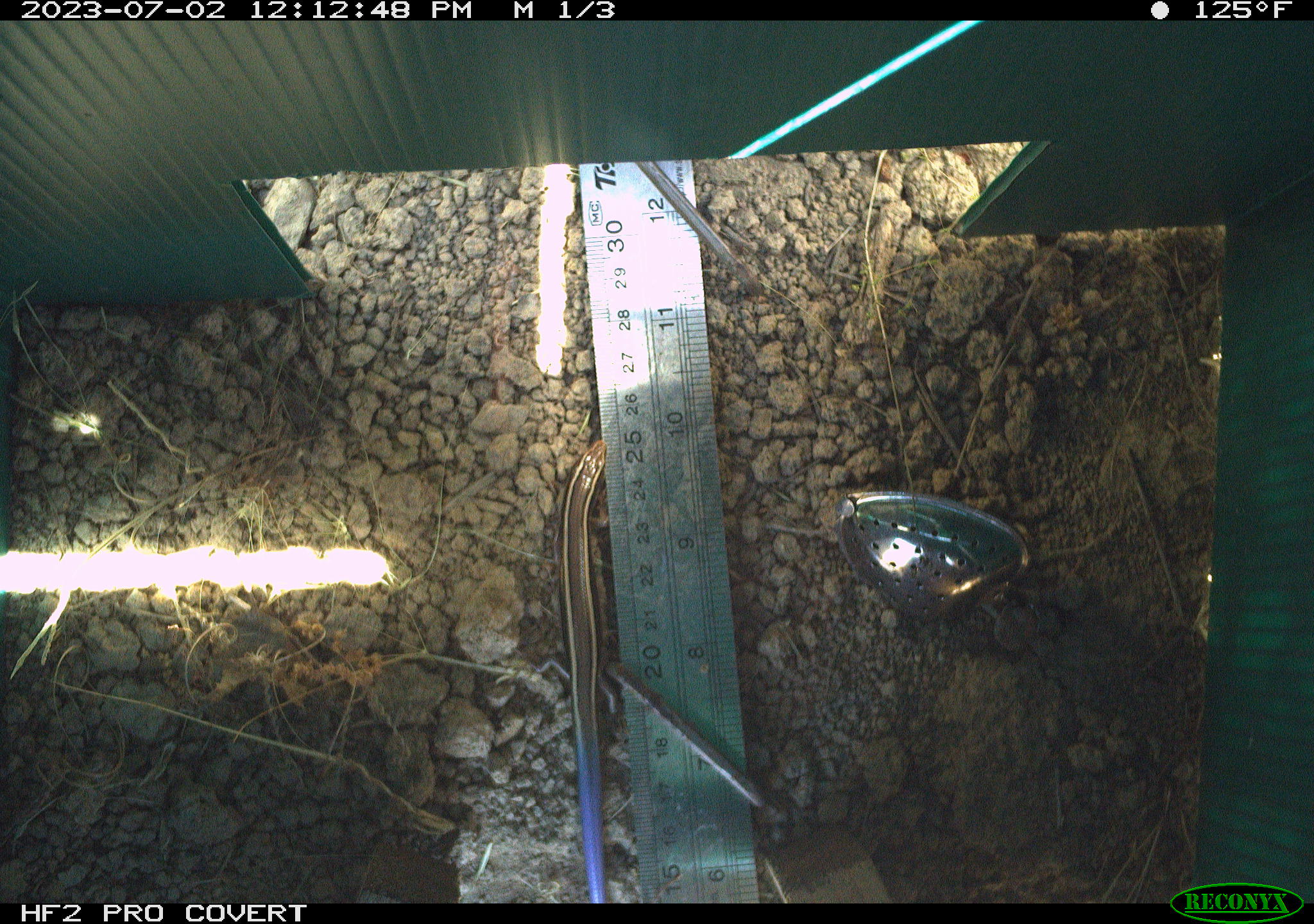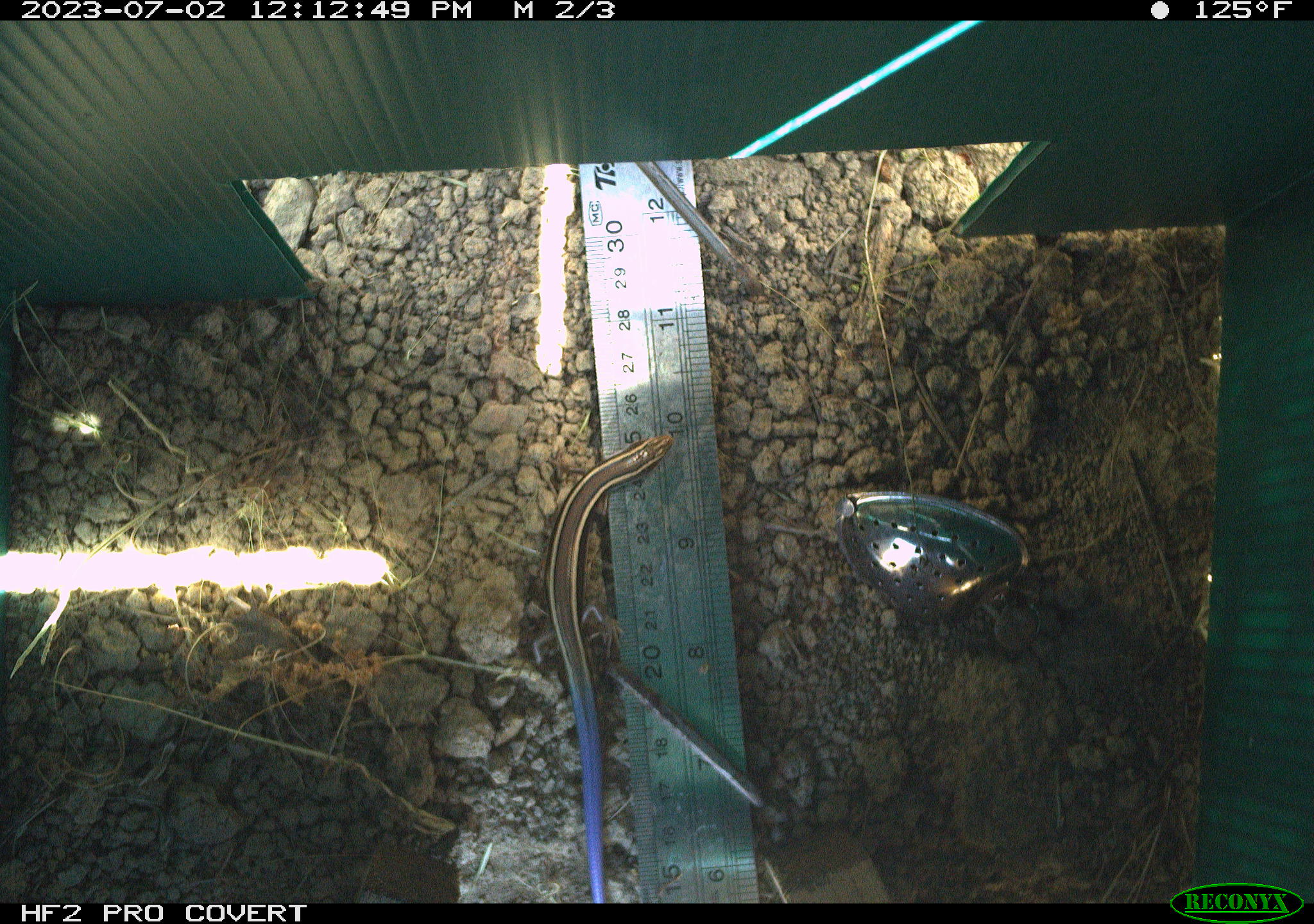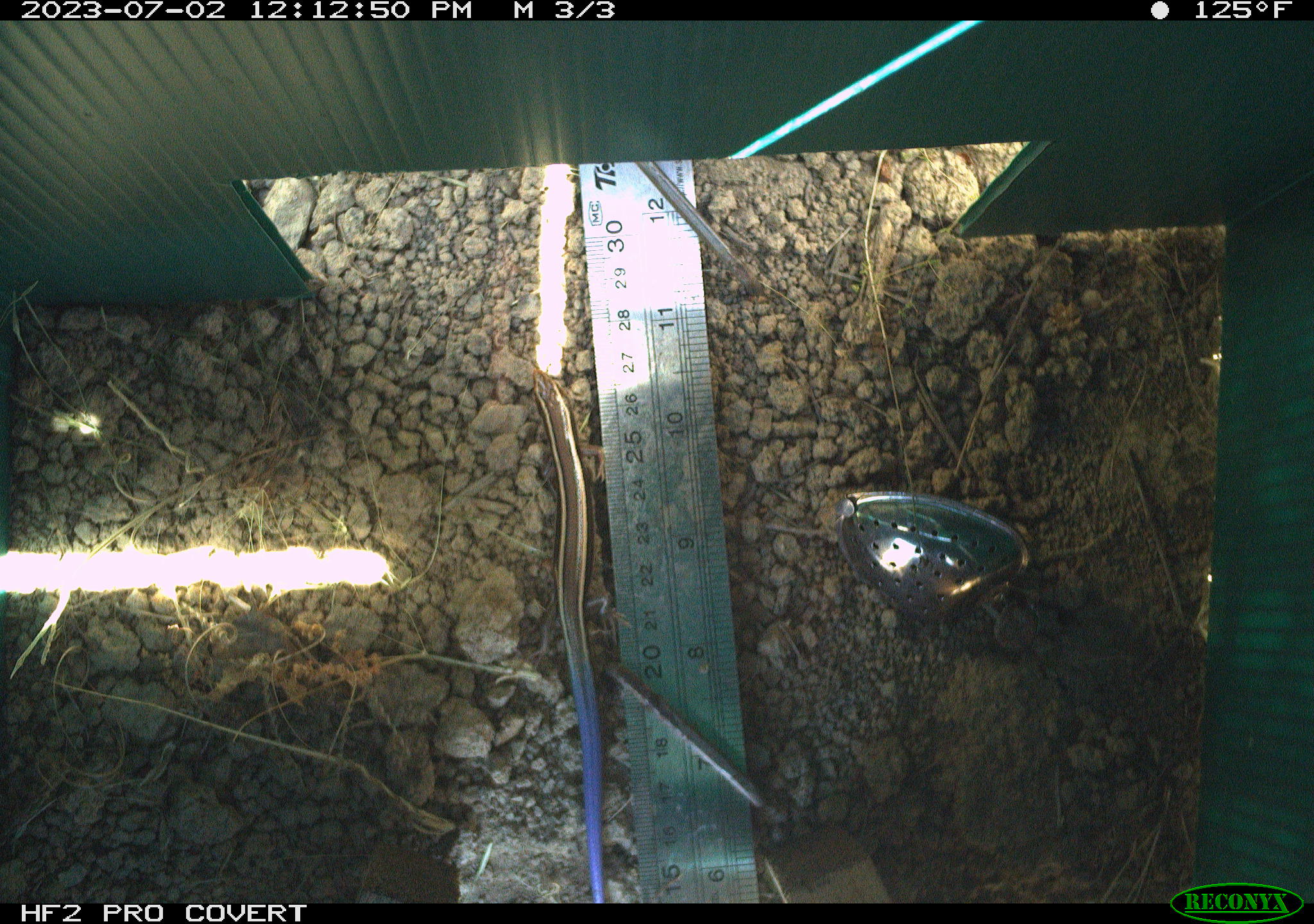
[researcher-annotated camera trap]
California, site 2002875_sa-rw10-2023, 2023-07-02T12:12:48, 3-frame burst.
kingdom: Animalia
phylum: Chordata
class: Reptilia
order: Squamata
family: Scincidae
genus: Plestiodon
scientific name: Plestiodon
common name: blue-tailed skinks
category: plestiodon species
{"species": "plestiodon species (blue-tailed skinks) (Plestiodon)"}